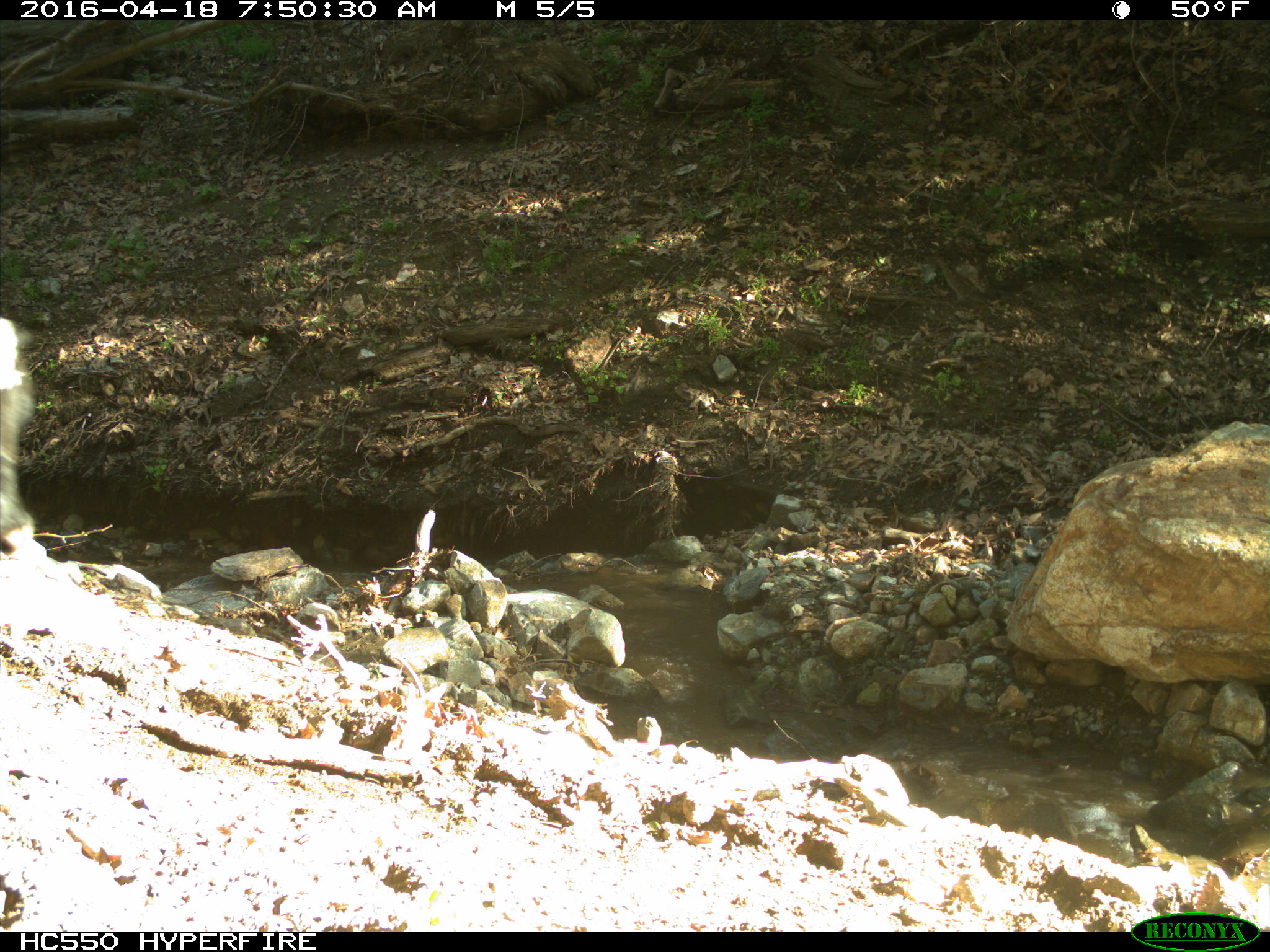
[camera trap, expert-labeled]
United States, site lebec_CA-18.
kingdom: Animalia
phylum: Chordata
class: Mammalia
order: Artiodactyla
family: Bovidae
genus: Bos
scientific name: Bos taurus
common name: domestic cow